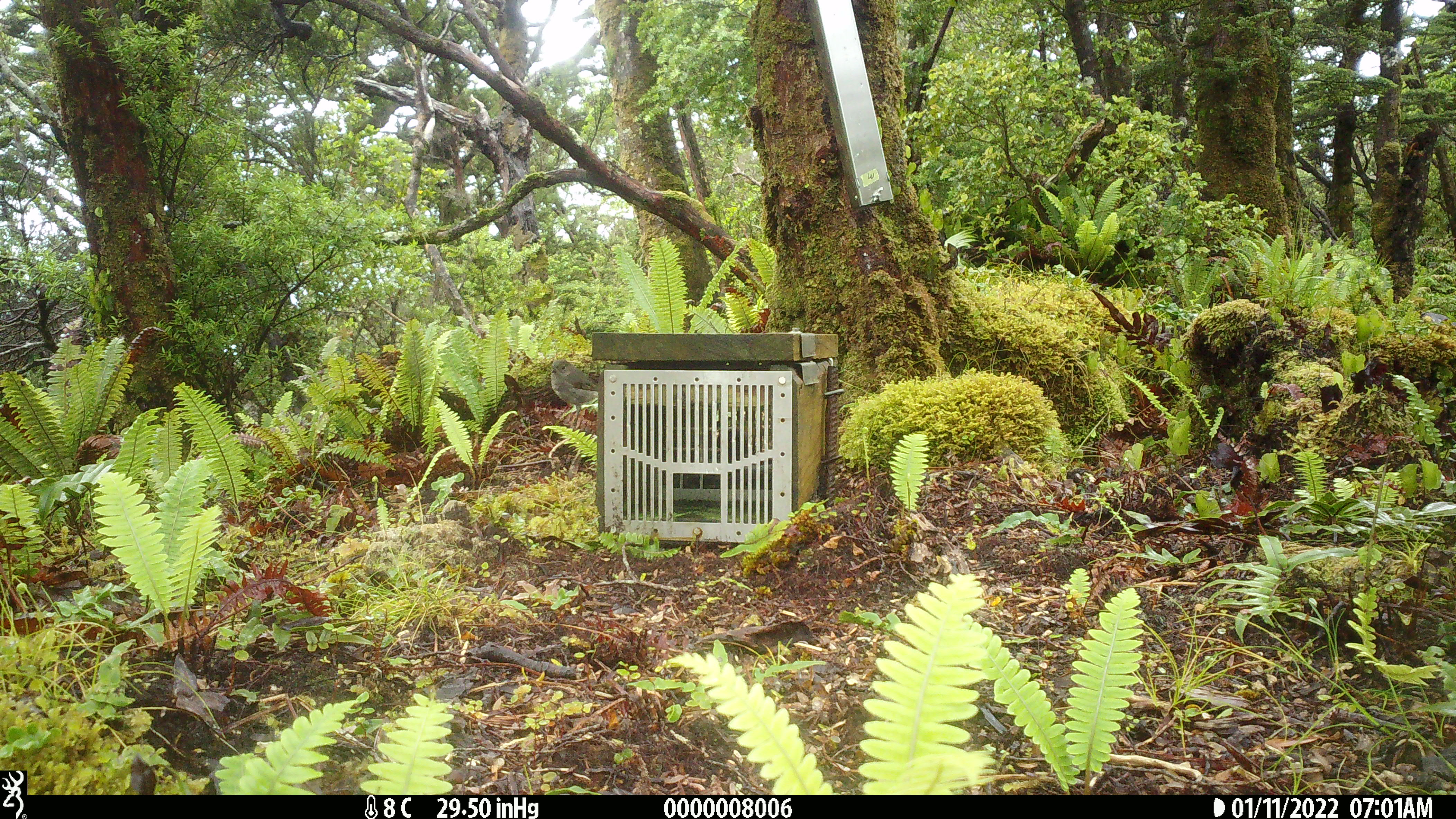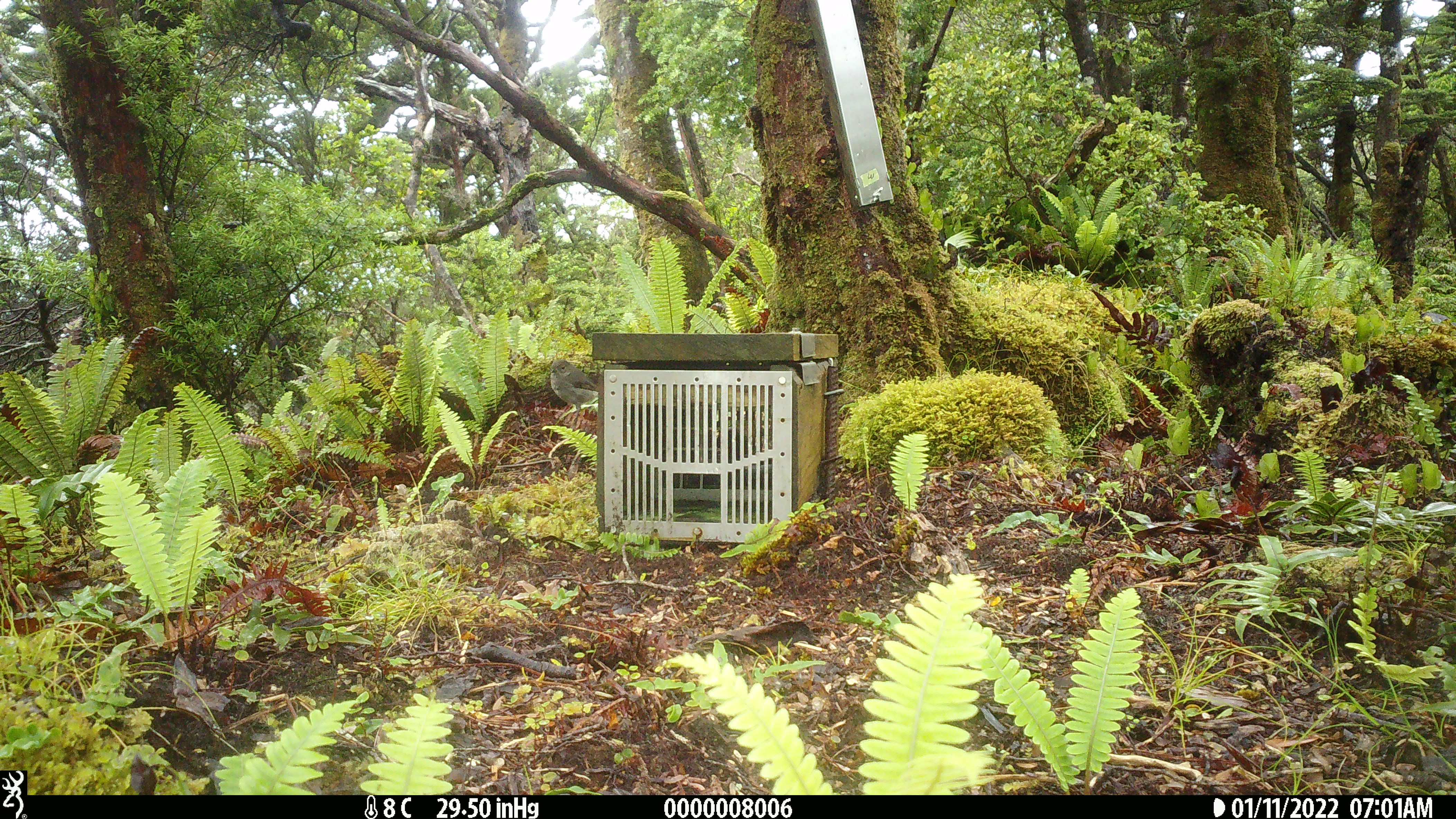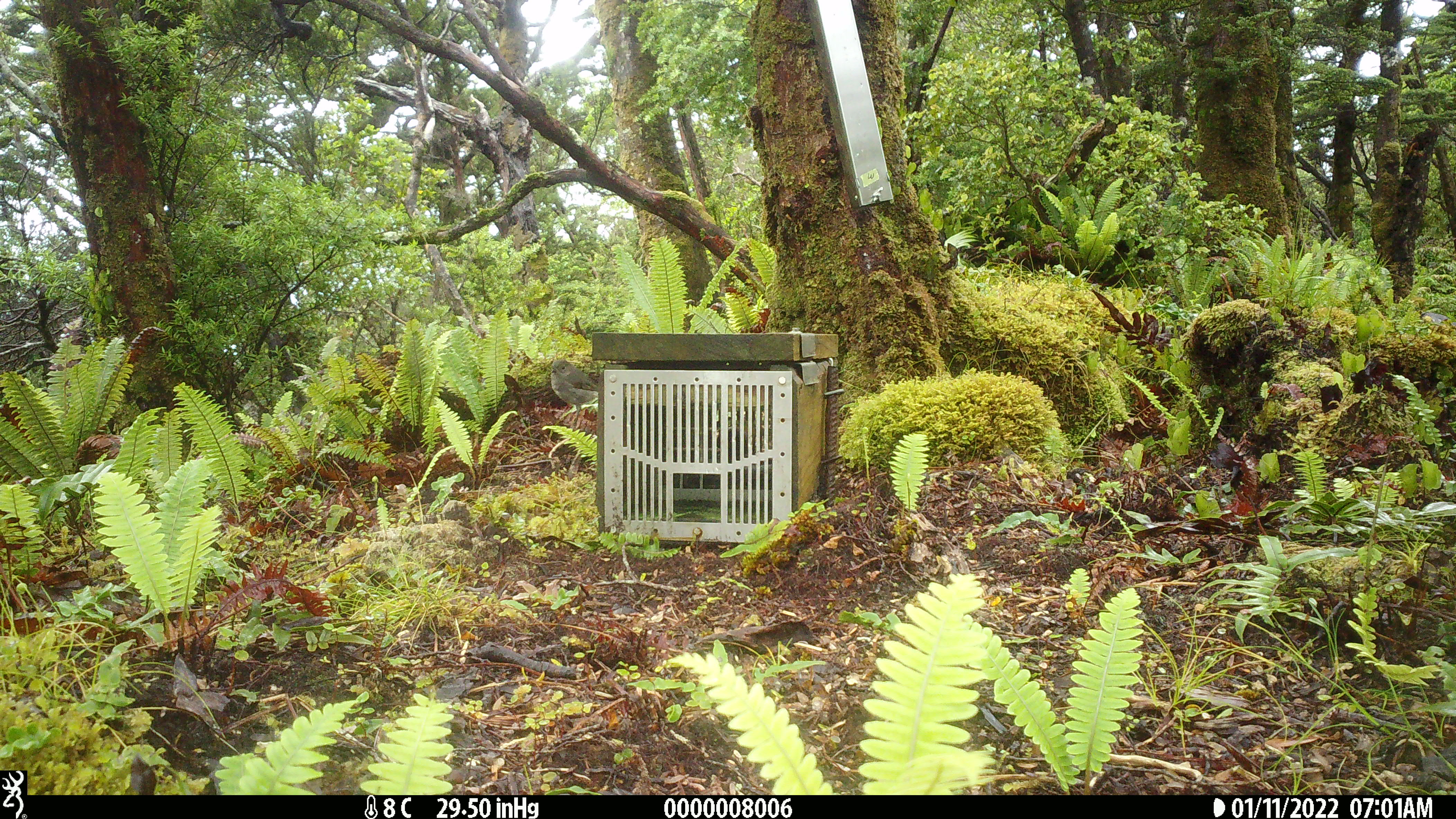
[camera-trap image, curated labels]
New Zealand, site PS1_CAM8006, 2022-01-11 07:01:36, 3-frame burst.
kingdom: Animalia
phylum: Chordata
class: Aves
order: Passeriformes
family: Petroicidae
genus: Petroica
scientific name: Petroica australis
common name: new zealand robin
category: robin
Robin (new zealand robin) (Petroica australis).